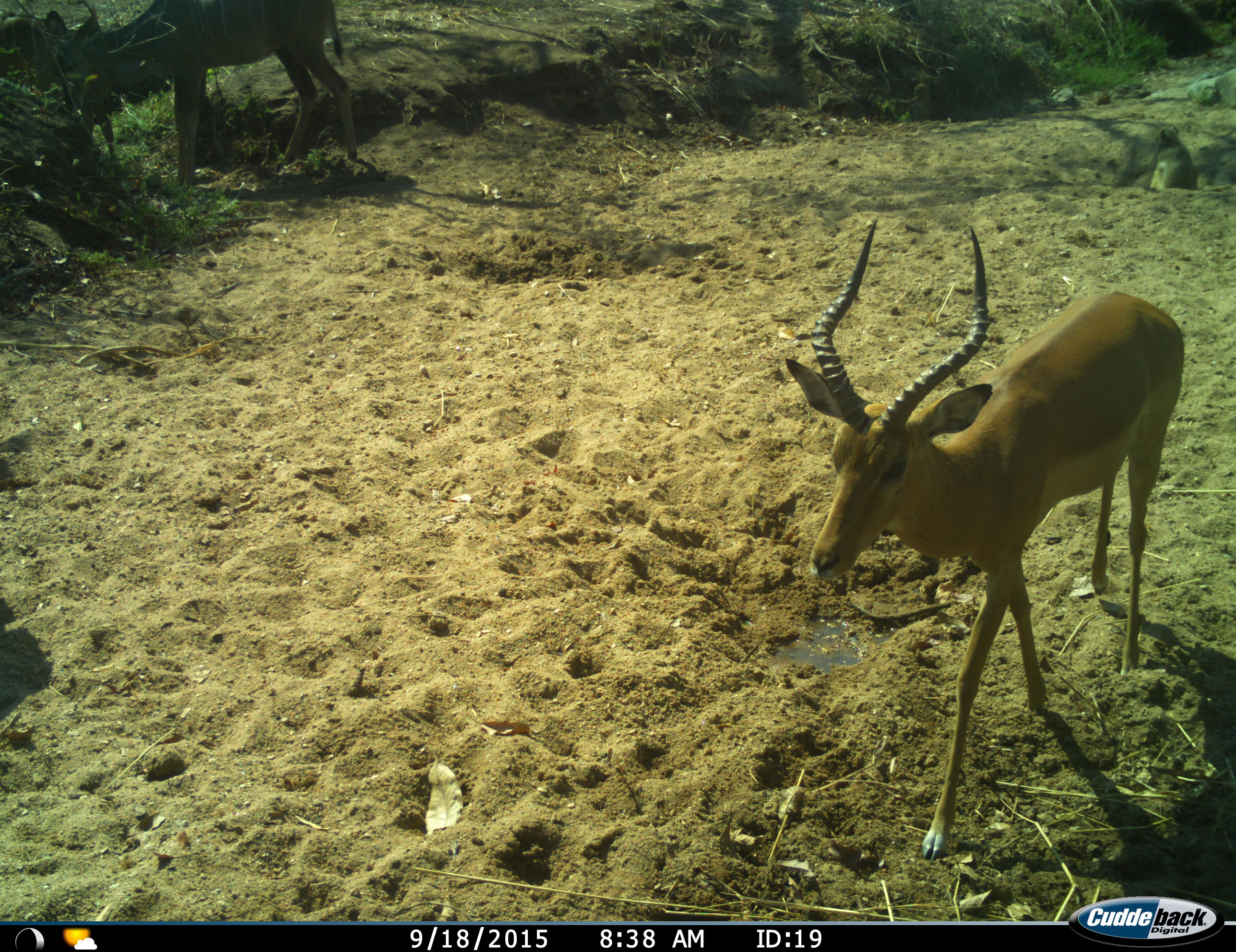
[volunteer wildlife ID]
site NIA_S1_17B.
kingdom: Animalia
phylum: Chordata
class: Mammalia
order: Artiodactyla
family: Bovidae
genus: Aepyceros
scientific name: Aepyceros melampus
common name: impala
Impala (Aepyceros melampus), count 1. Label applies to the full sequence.